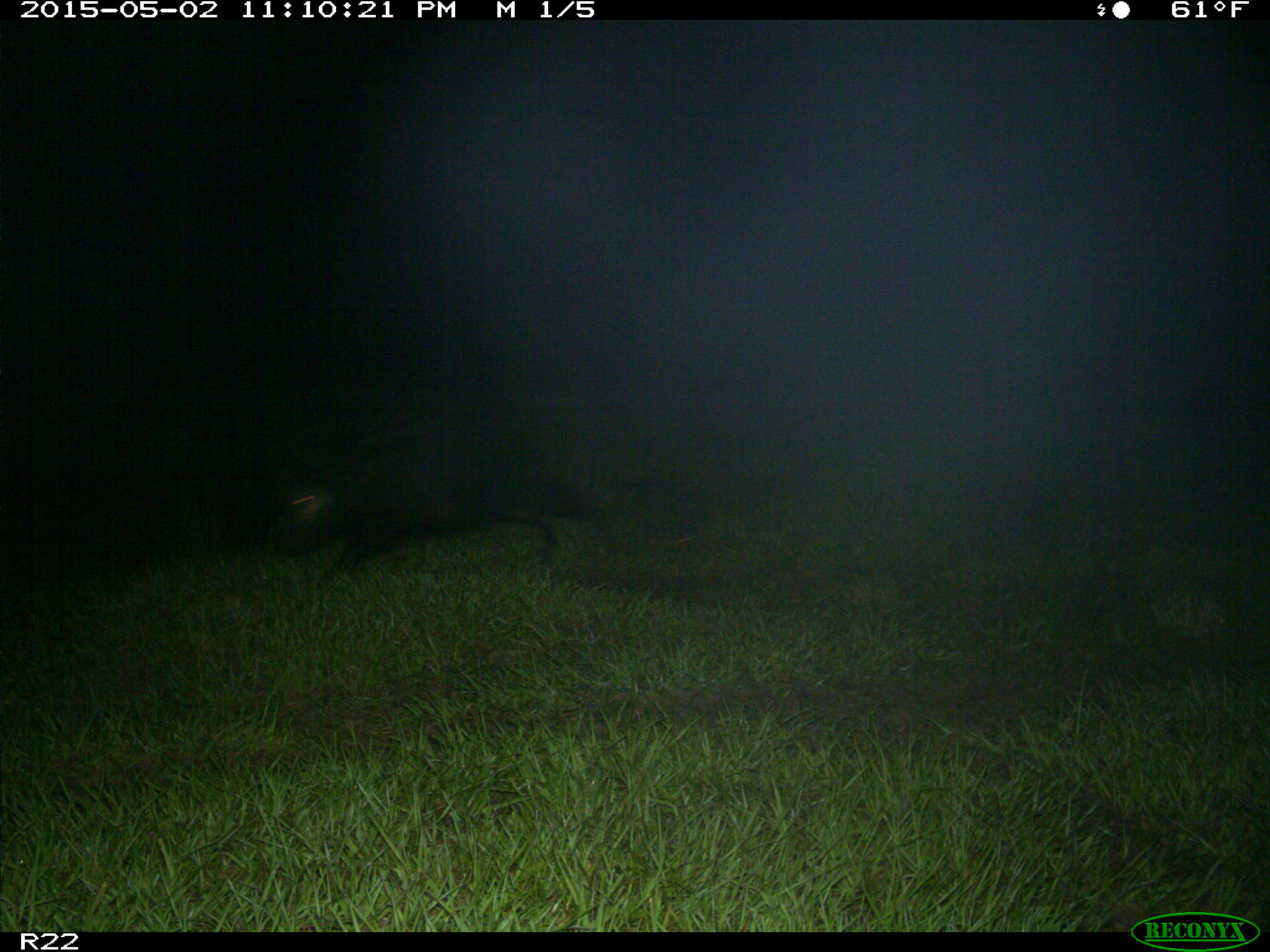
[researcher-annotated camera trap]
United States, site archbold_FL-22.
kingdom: Animalia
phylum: Chordata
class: Mammalia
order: Artiodactyla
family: Suidae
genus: Sus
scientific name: Sus scrofa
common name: wild boar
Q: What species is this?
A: Sus scrofa (wild boar).